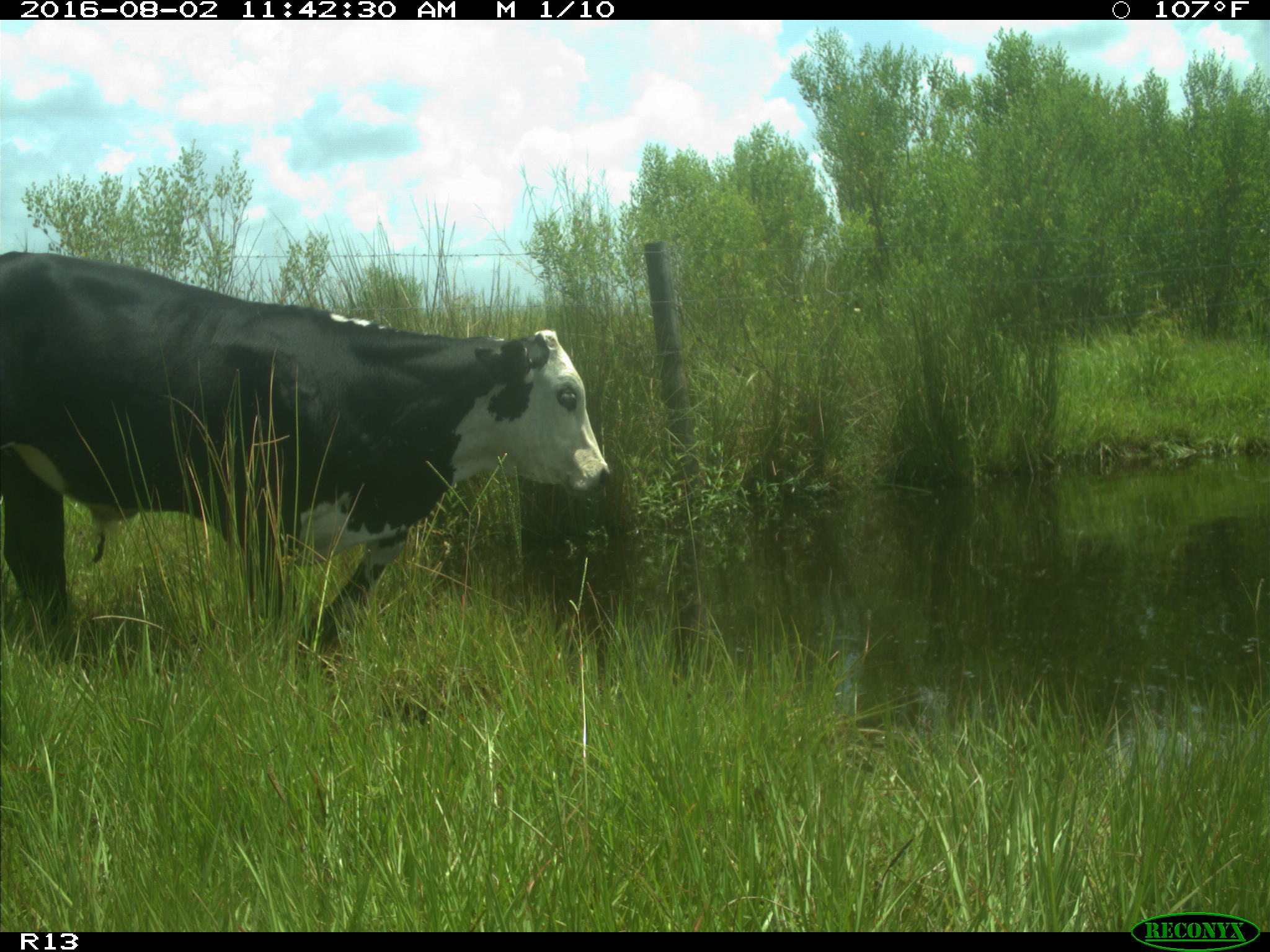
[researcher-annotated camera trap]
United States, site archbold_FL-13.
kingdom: Animalia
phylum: Chordata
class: Mammalia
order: Artiodactyla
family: Bovidae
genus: Bos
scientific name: Bos taurus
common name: domestic cow